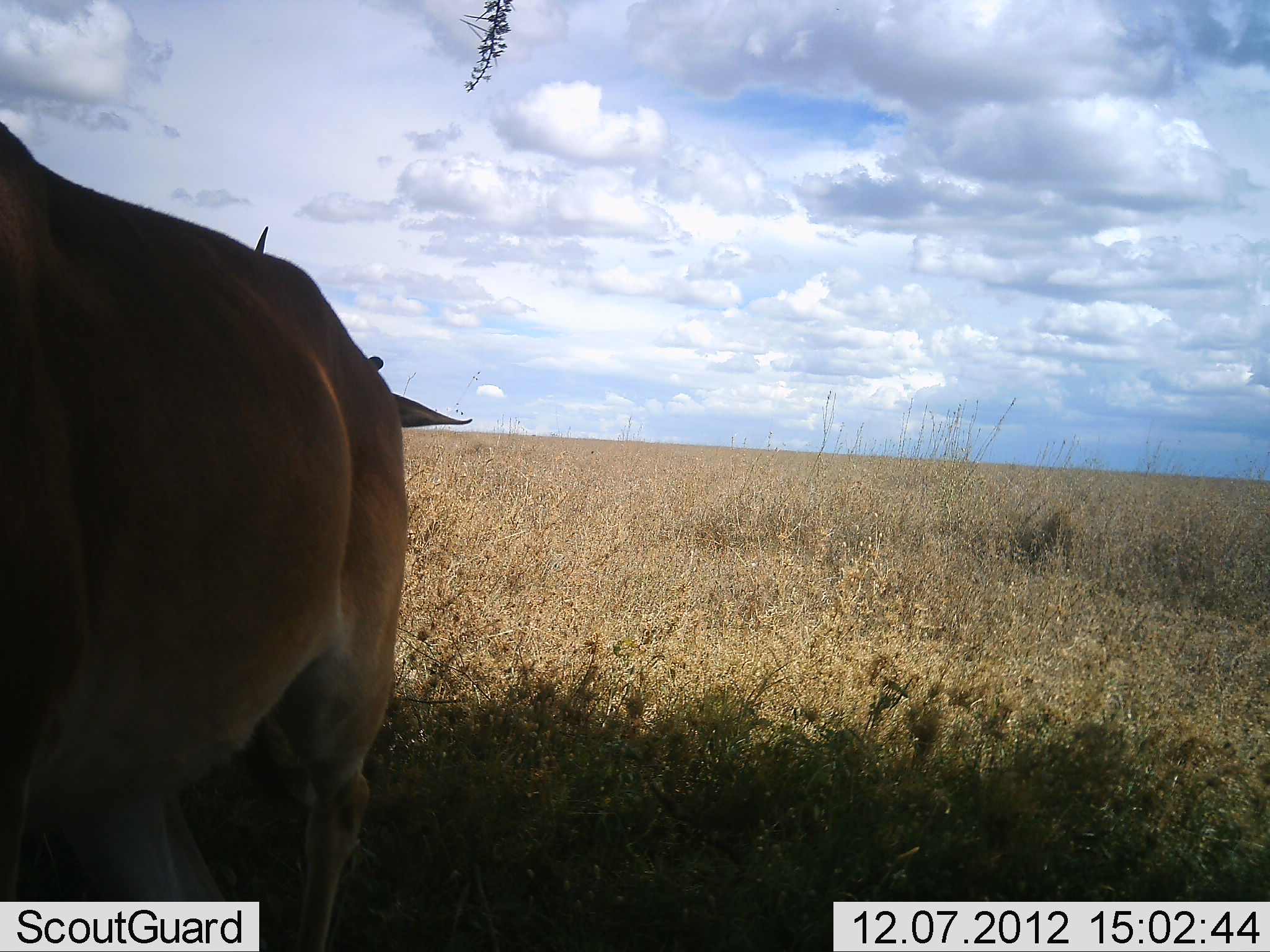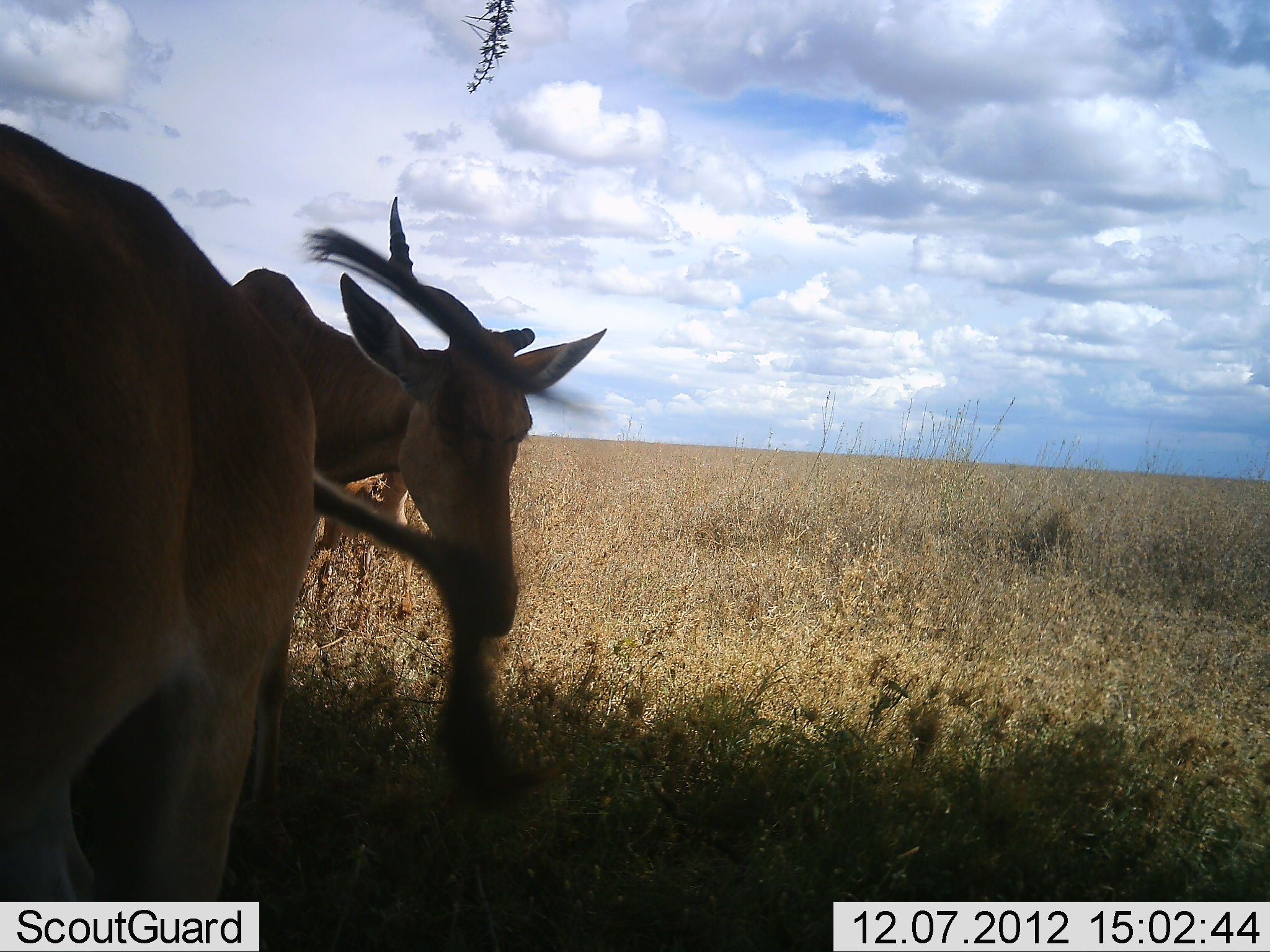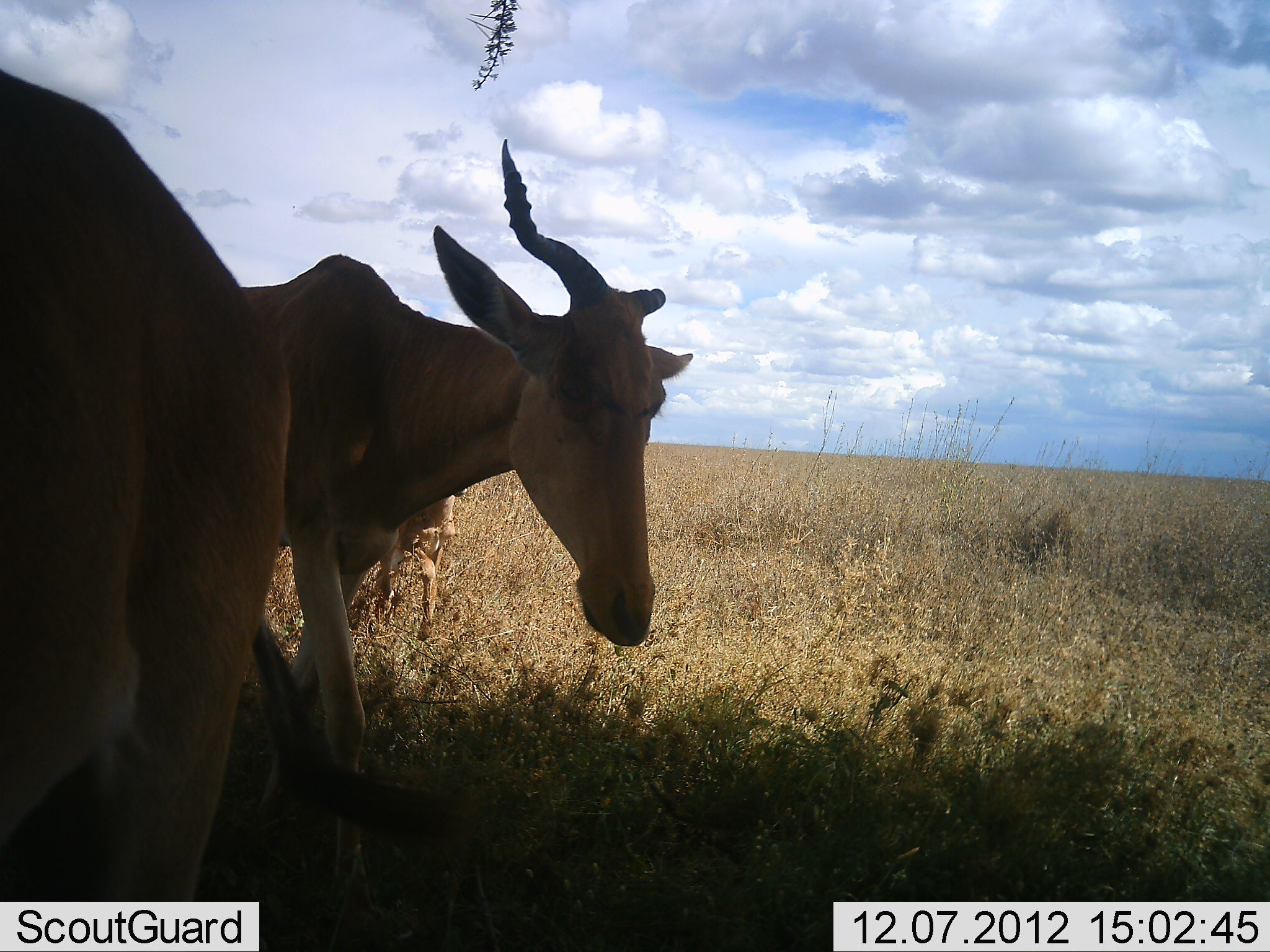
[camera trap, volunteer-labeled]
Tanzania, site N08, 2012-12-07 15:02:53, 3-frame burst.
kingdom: Animalia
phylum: Chordata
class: Mammalia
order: Artiodactyla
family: Bovidae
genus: Alcelaphus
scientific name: Alcelaphus buselaphus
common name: hartebeest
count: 3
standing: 70%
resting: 0%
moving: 70%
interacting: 0%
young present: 30%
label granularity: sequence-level